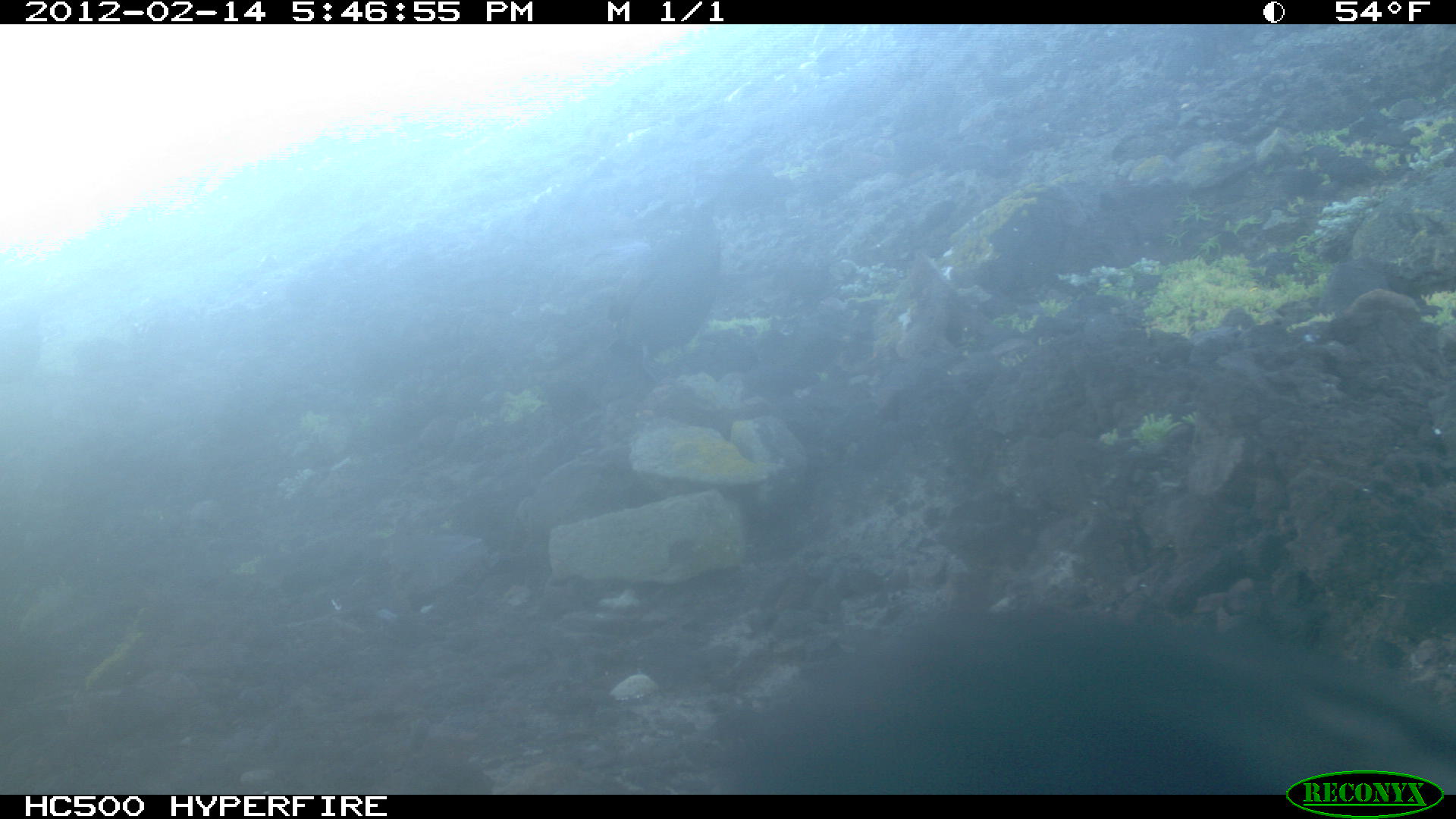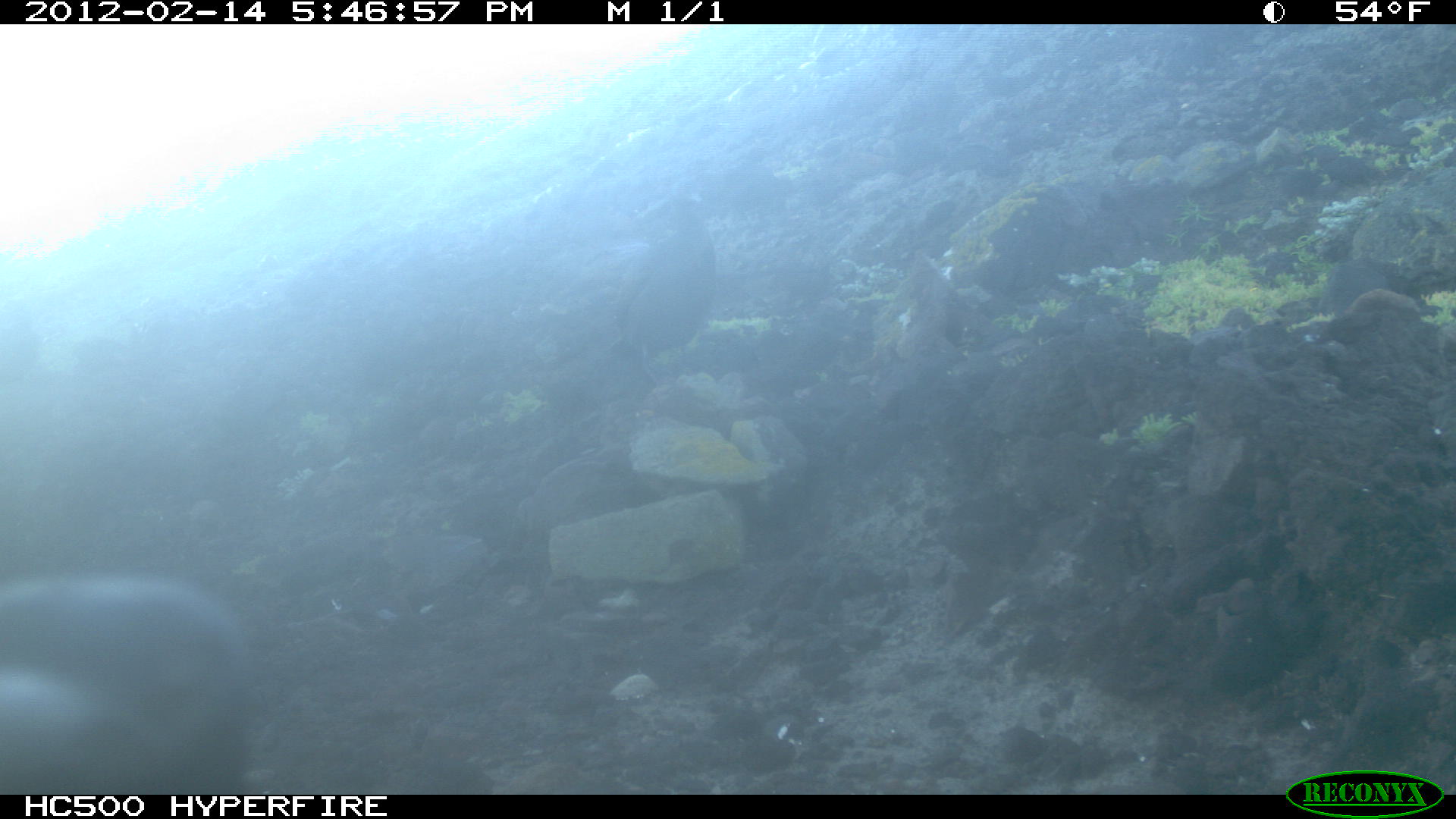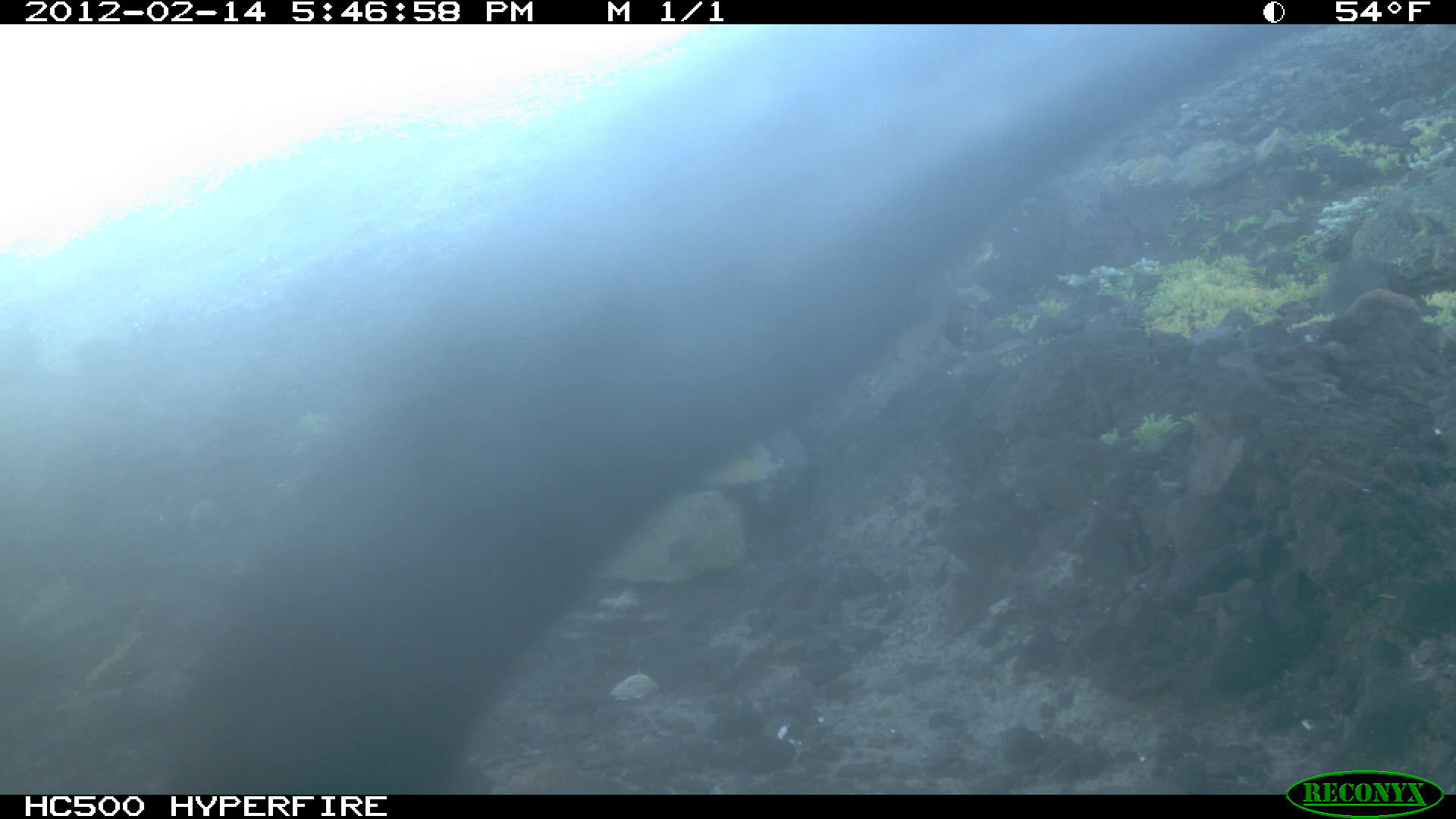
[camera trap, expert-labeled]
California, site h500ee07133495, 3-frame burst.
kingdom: Animalia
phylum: Chordata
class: Aves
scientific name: Aves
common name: bird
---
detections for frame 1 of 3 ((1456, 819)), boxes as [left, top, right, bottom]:
bird: [728, 610, 1455, 795]; [599, 210, 724, 379]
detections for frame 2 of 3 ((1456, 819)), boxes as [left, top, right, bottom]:
bird: [0, 573, 256, 801]; [604, 200, 717, 390]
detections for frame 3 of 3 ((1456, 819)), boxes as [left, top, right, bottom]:
bird: [33, 24, 1279, 793]